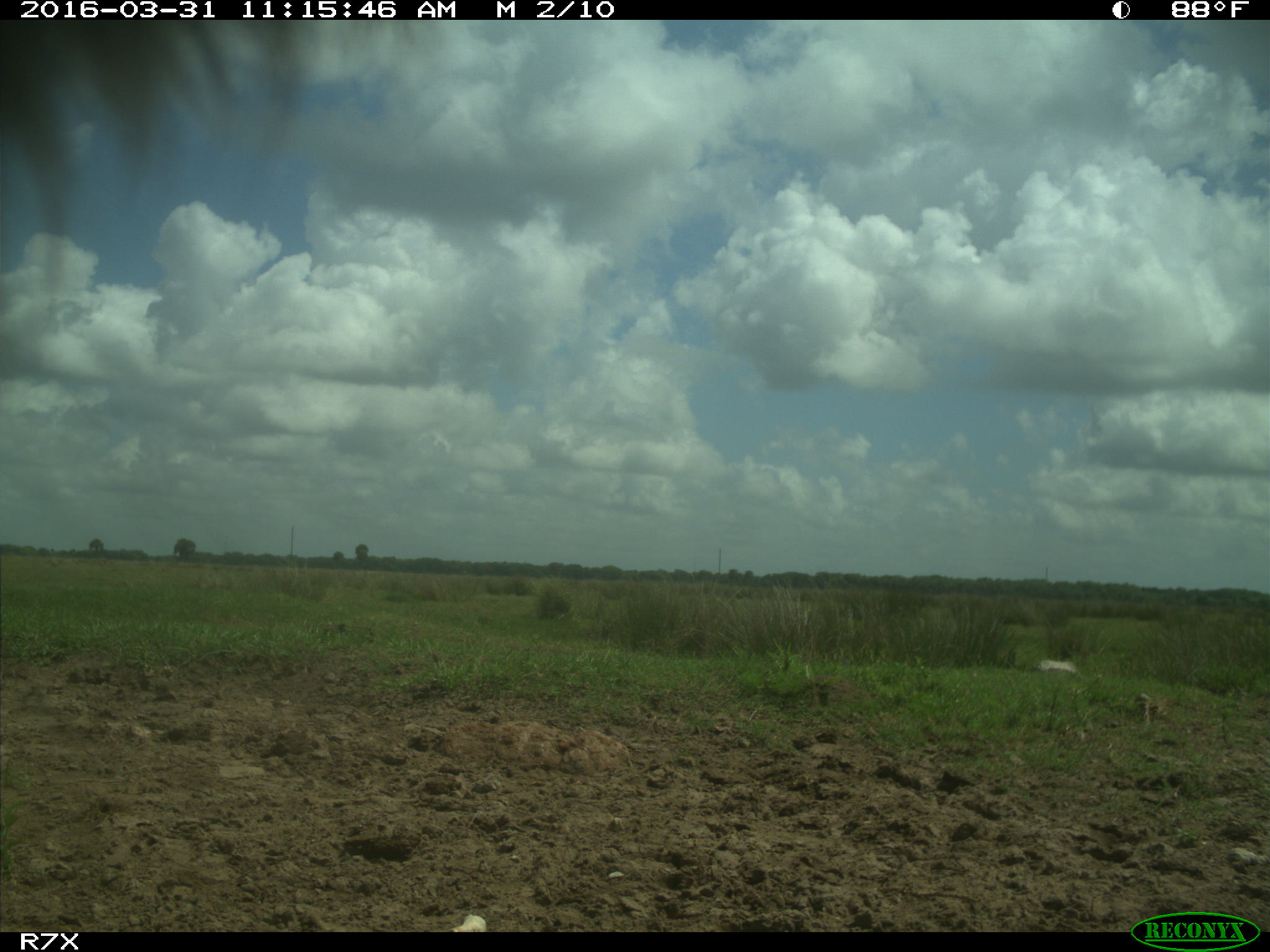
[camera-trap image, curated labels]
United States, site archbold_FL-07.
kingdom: Animalia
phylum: Chordata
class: Mammalia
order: Artiodactyla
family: Bovidae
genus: Bos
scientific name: Bos taurus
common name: domestic cow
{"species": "Bos taurus (domestic cow)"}